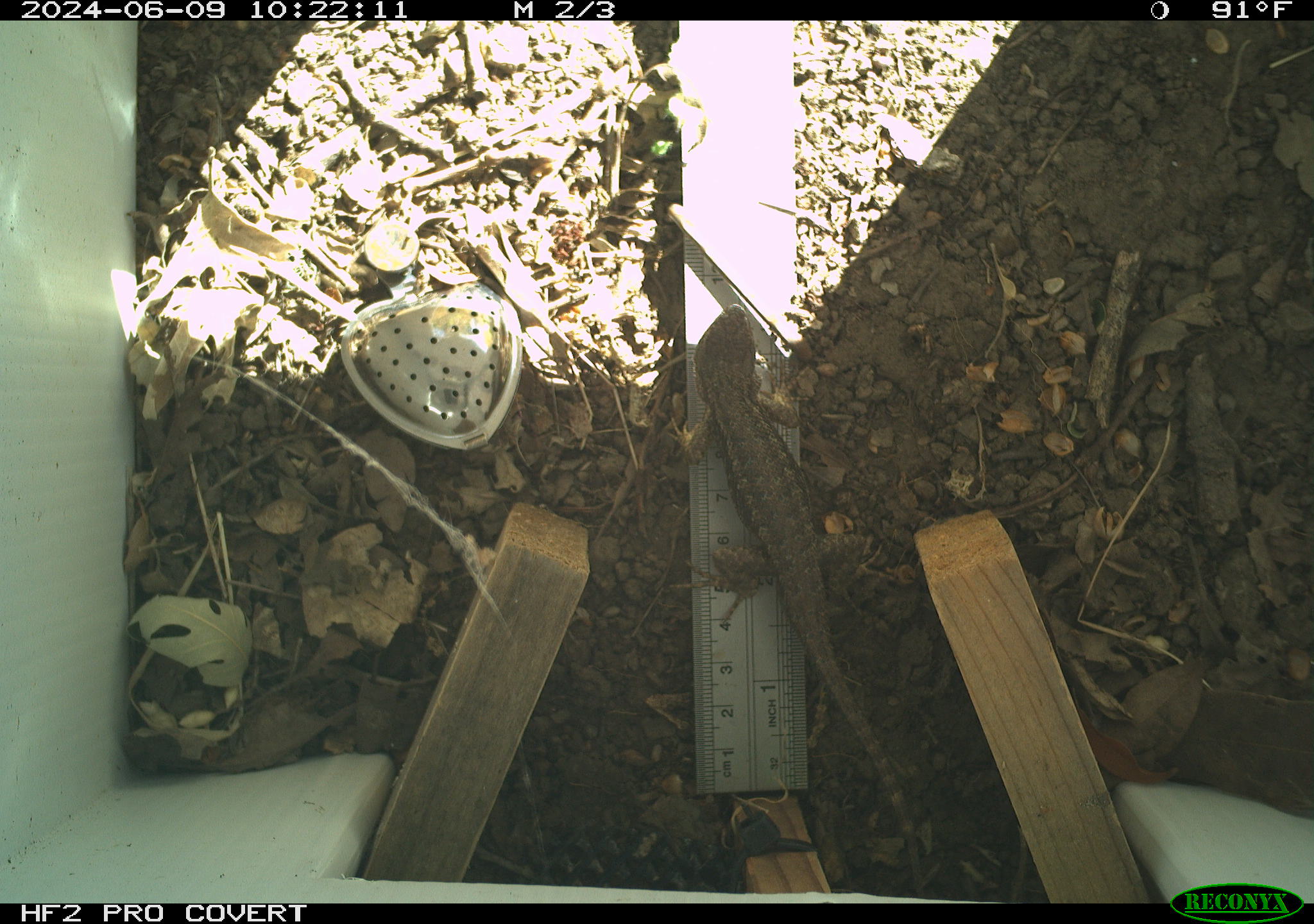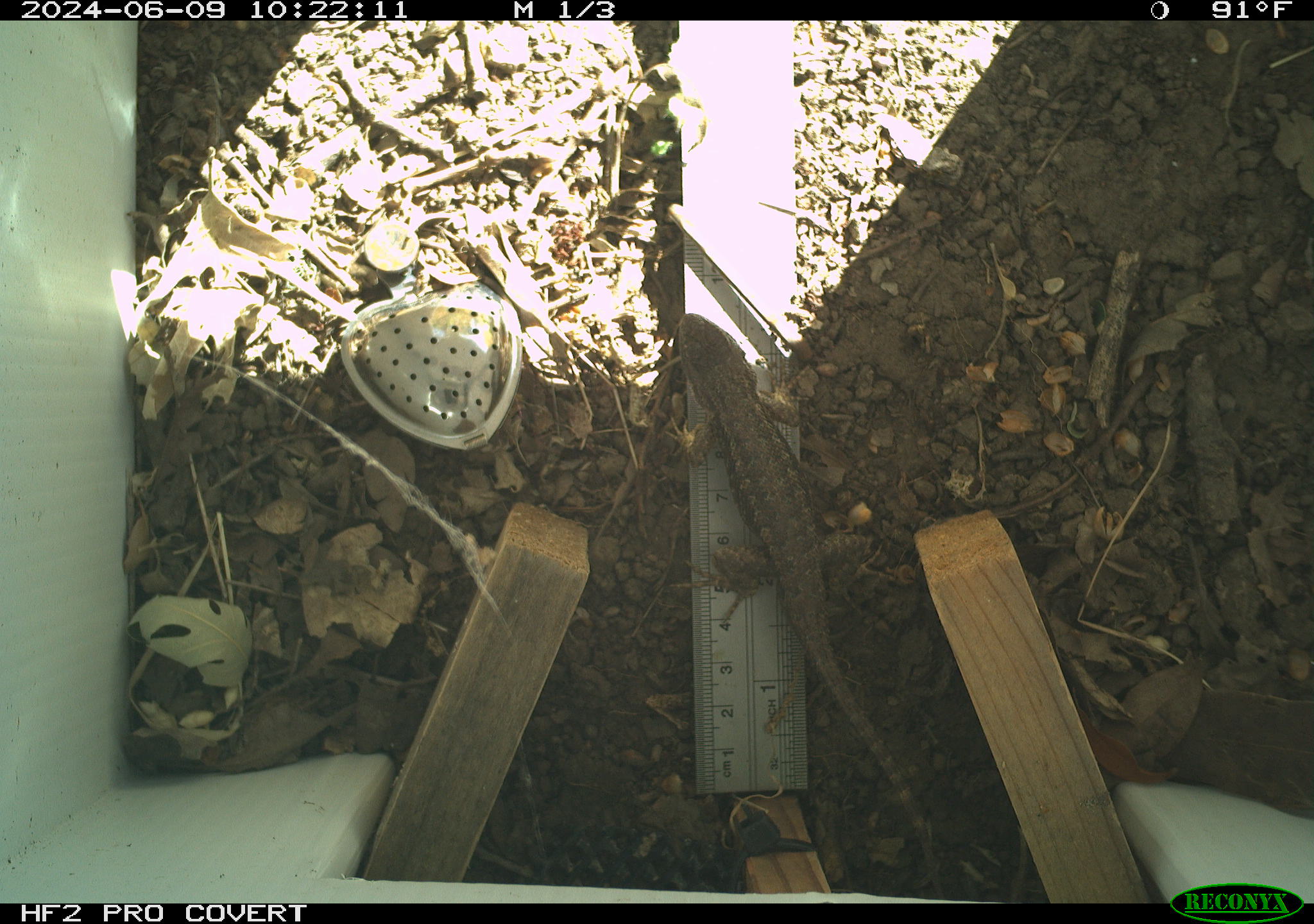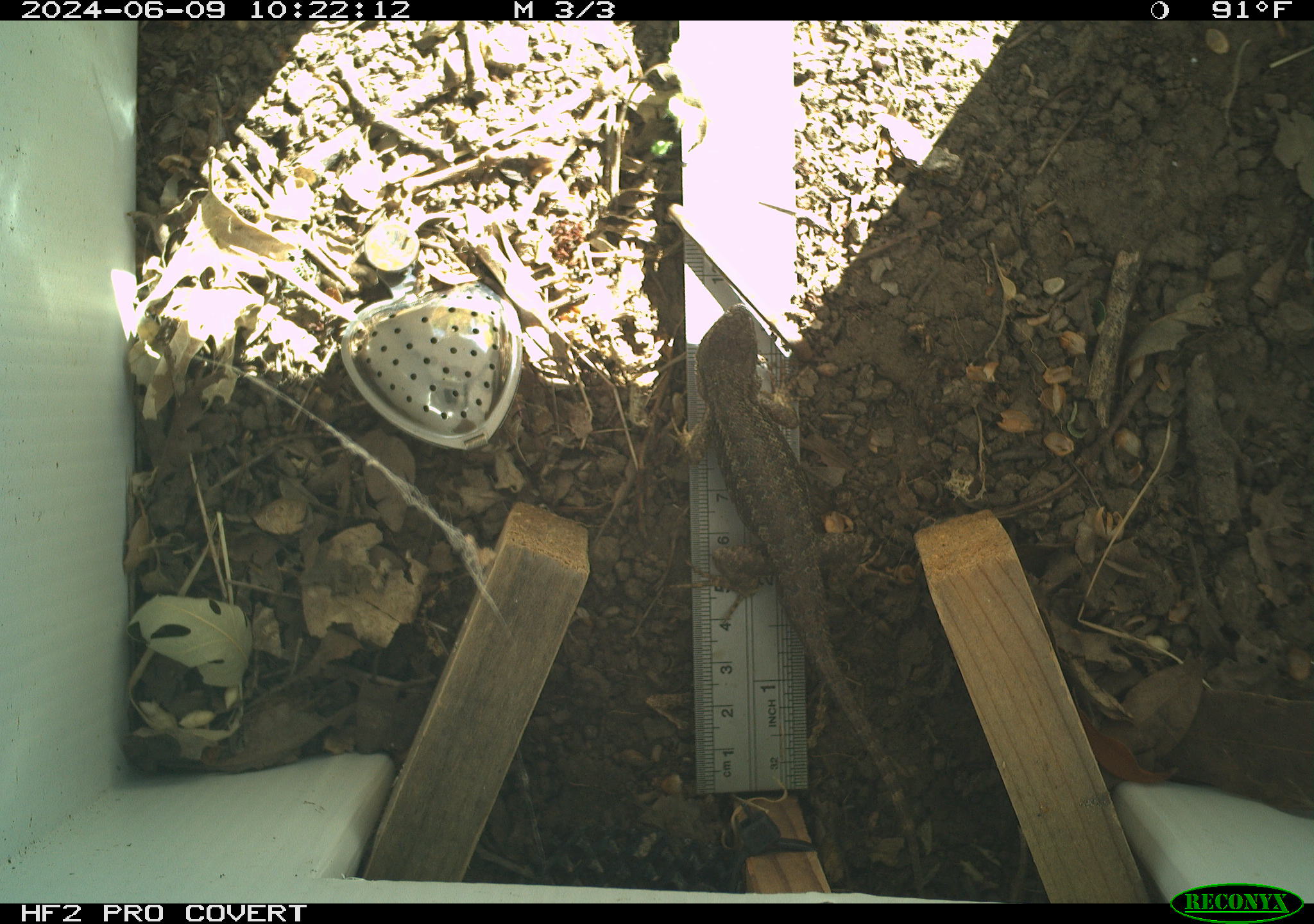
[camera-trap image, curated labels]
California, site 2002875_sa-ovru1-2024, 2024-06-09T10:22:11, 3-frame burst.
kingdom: Animalia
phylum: Chordata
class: Reptilia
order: Squamata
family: Phrynosomatidae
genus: Sceloporus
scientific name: Sceloporus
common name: spiny lizards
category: sceloporus species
Sceloporus species (spiny lizards) (Sceloporus).